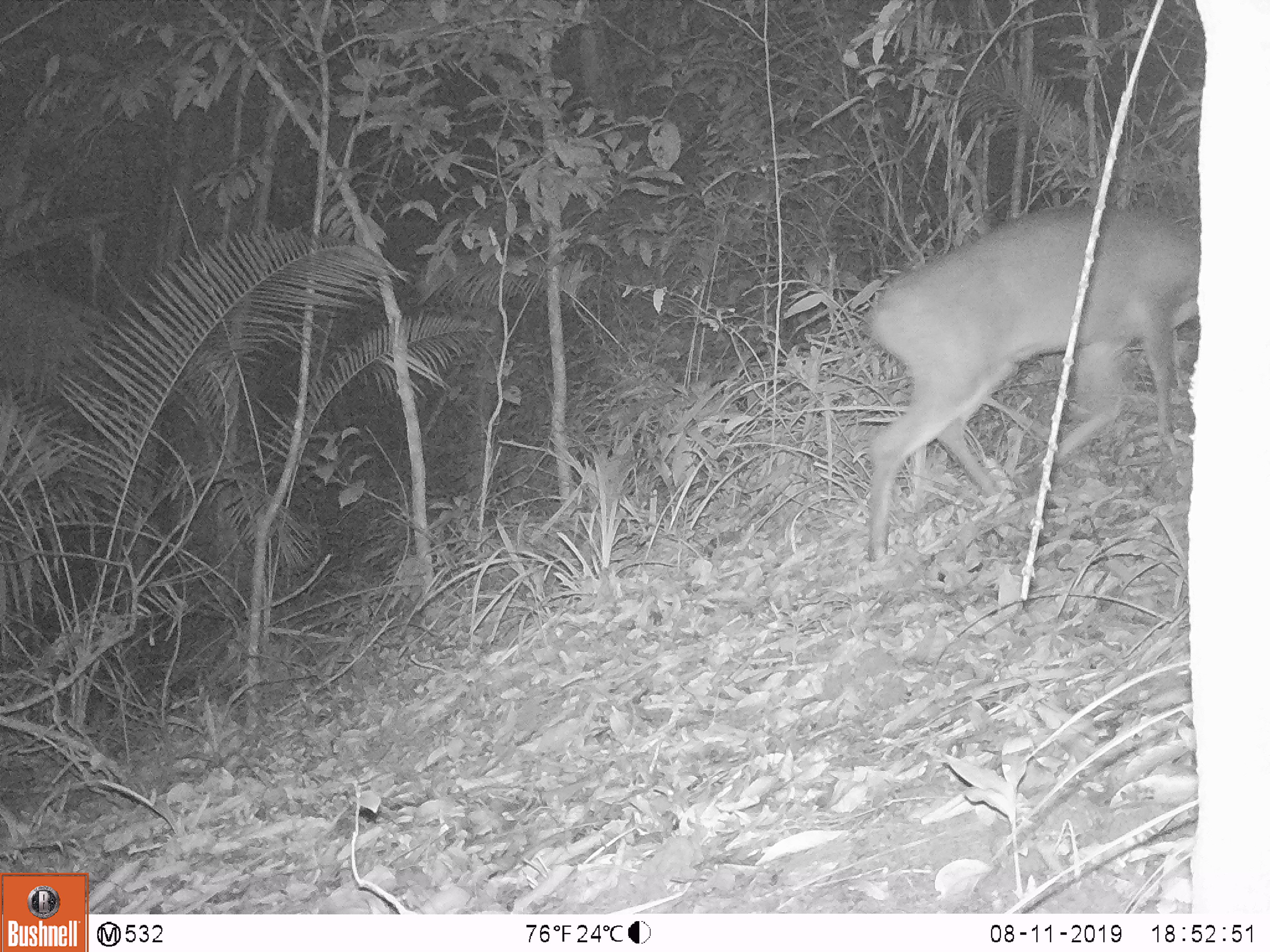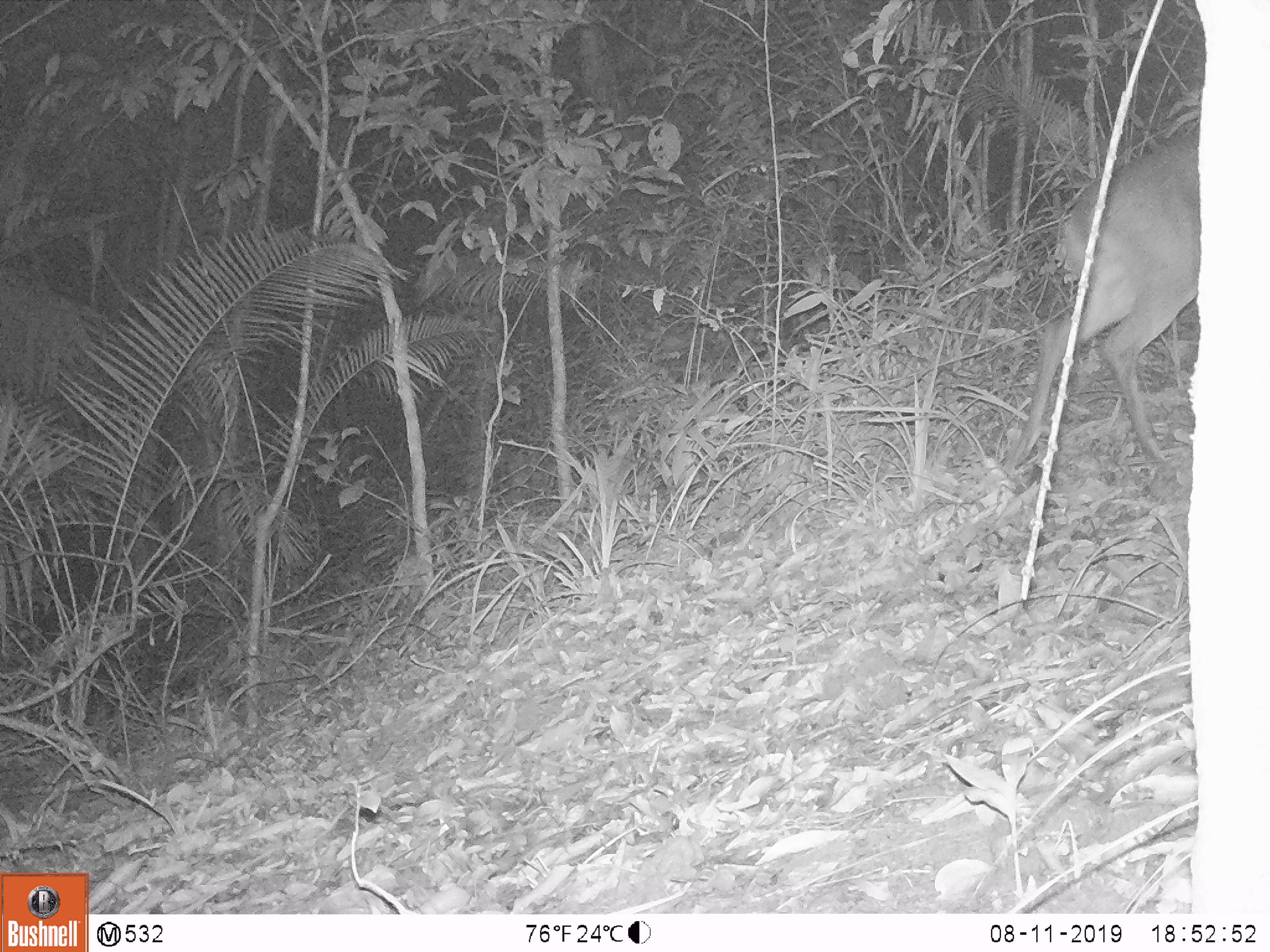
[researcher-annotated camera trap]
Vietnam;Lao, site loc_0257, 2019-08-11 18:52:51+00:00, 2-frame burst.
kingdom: Animalia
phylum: Chordata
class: Mammalia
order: Artiodactyla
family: Cervidae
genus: Muntiacus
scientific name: Muntiacus vuquangensis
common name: large-antlered muntjac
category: large antlered muntjac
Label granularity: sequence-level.